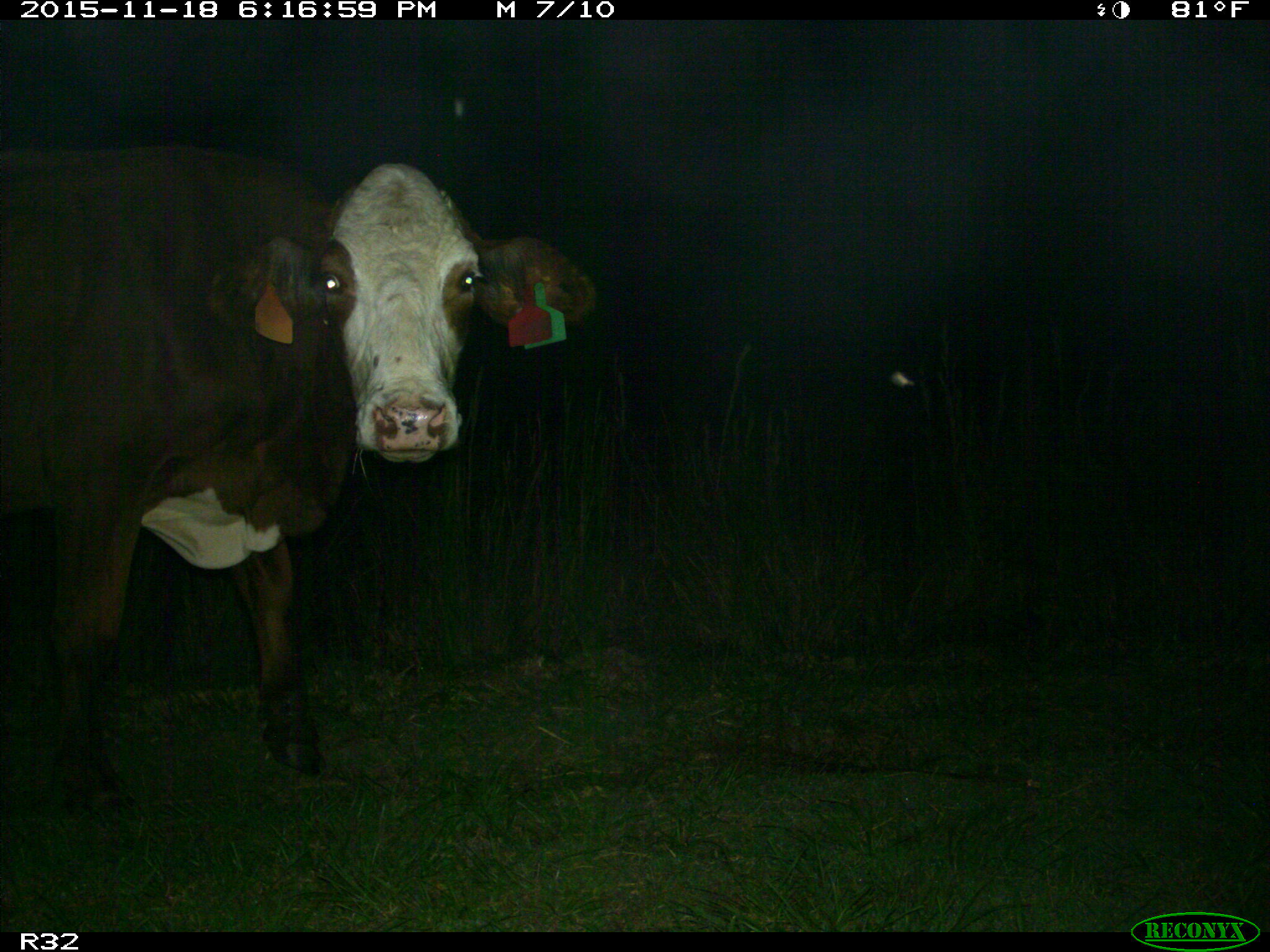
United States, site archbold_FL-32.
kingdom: Animalia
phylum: Chordata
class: Mammalia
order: Artiodactyla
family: Bovidae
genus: Bos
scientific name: Bos taurus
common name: domestic cow